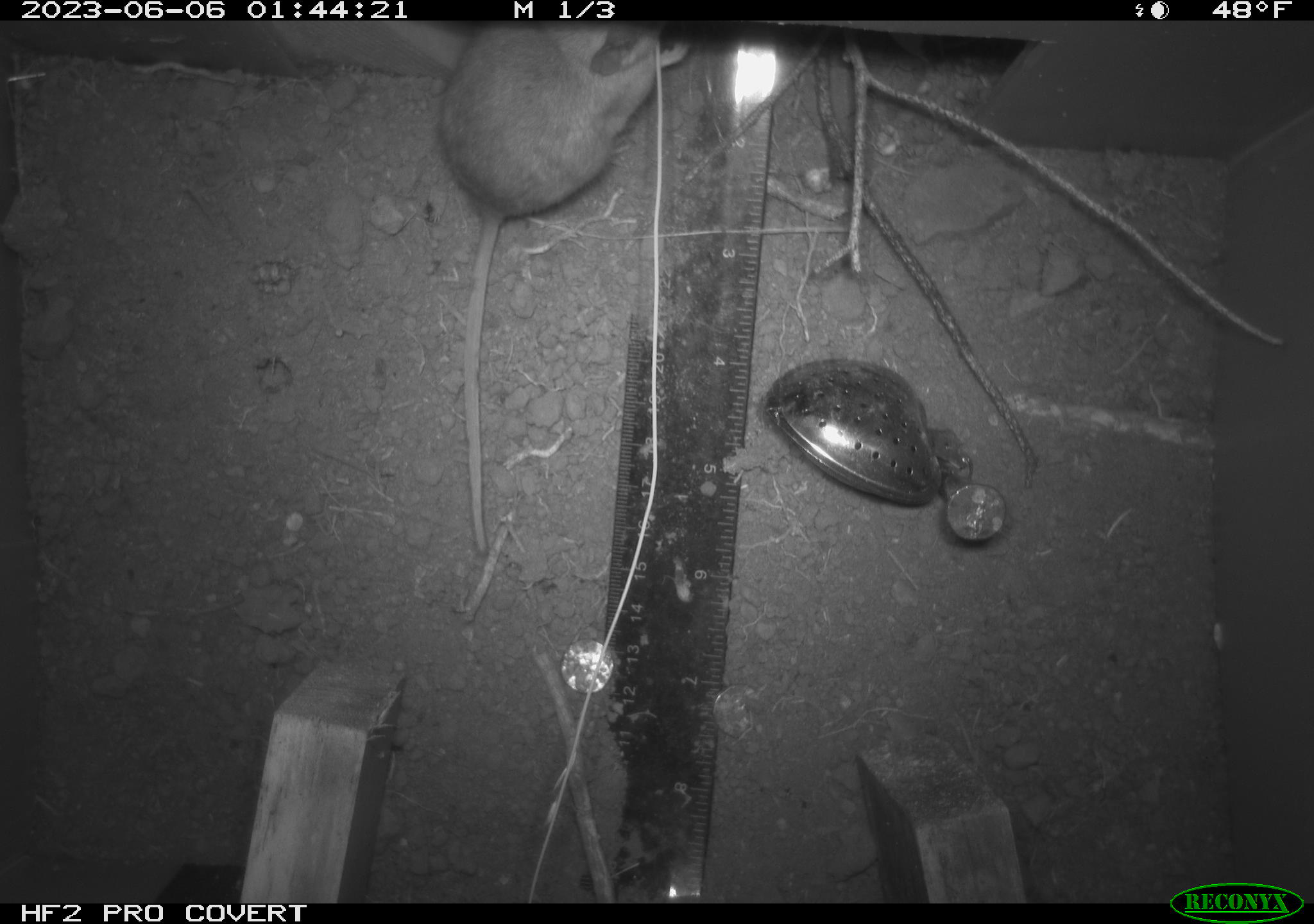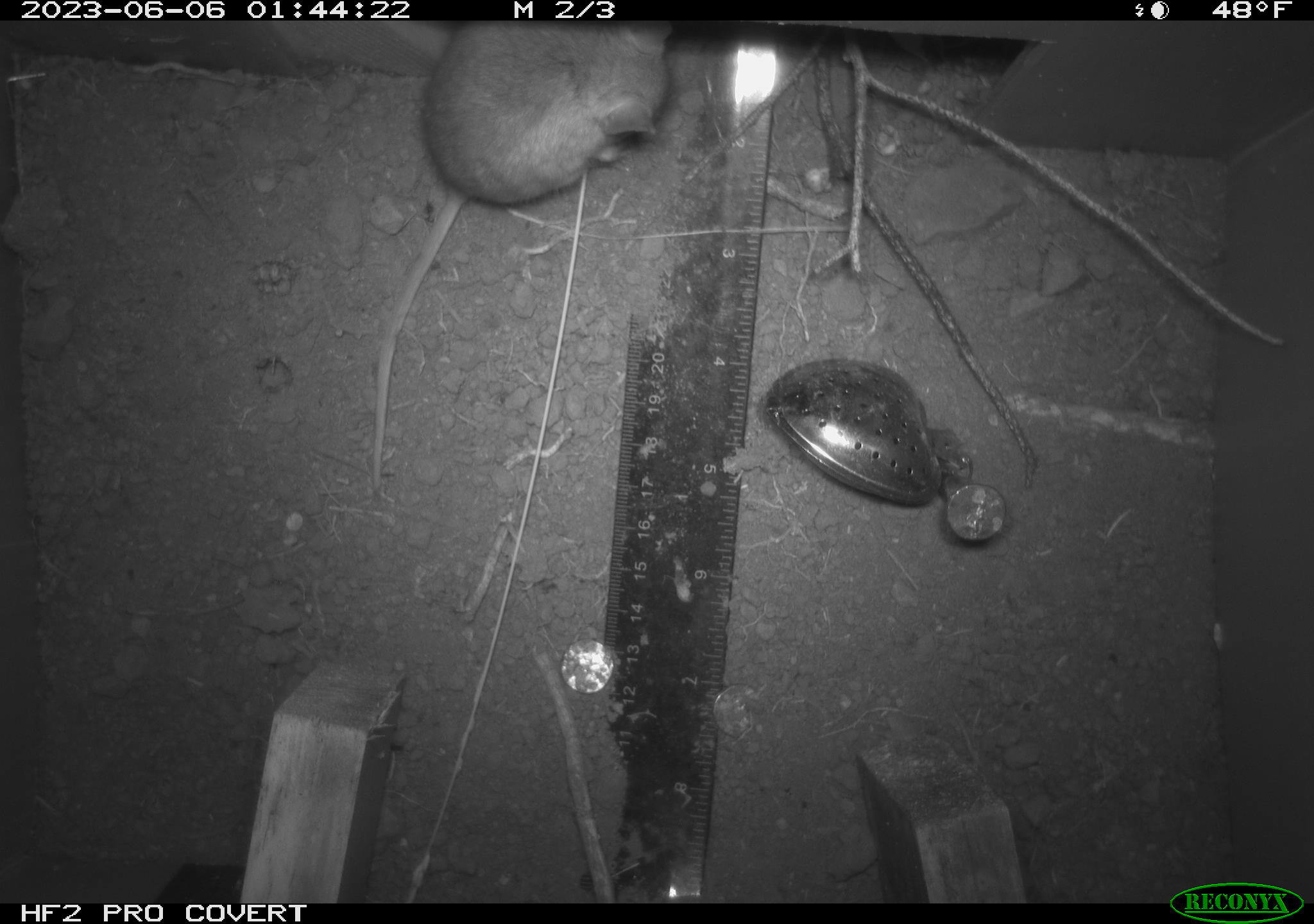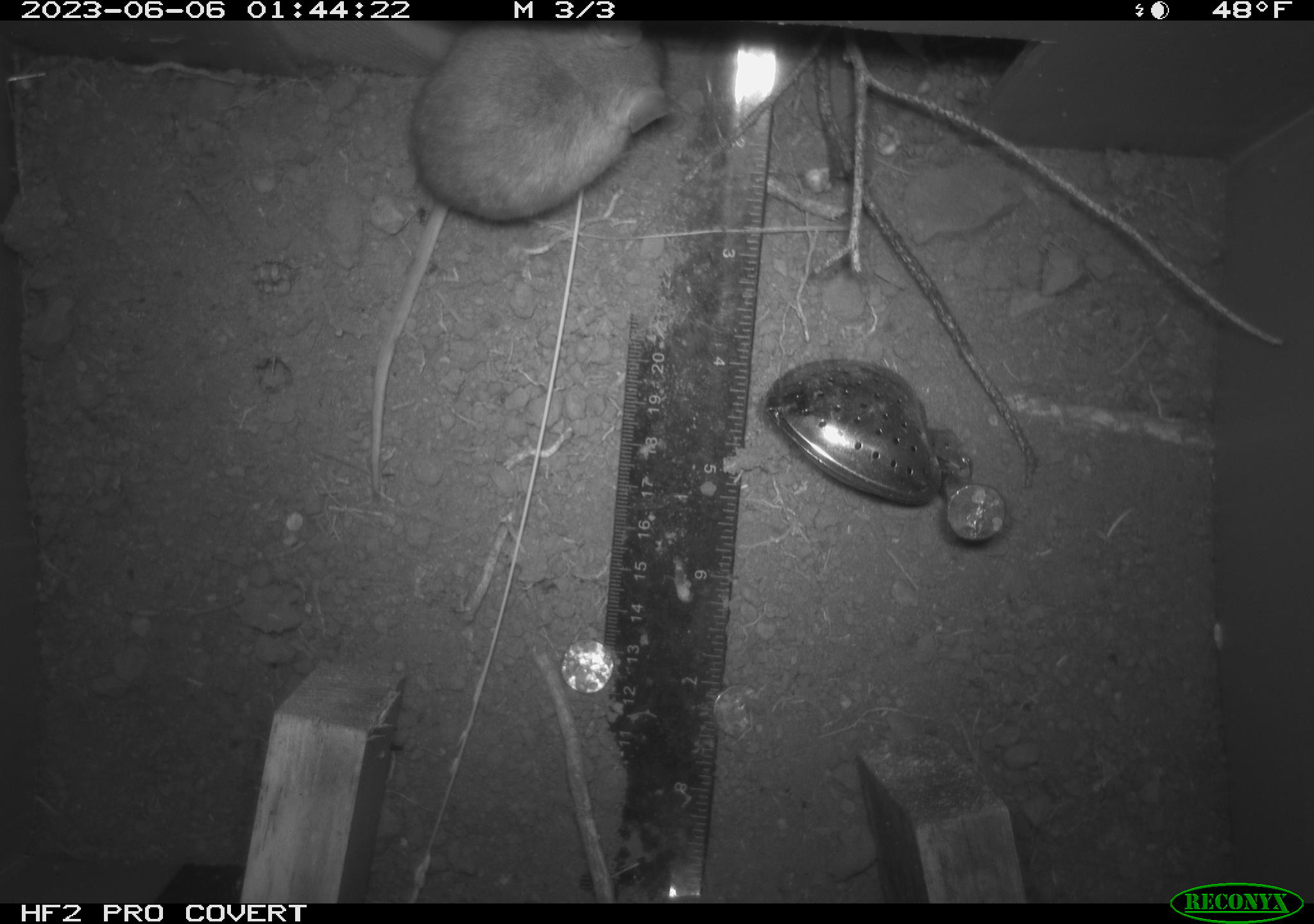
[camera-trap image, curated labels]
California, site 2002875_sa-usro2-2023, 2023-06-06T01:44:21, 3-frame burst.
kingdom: Animalia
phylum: Chordata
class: Mammalia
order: Rodentia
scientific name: Rodentia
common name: mouse species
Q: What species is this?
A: Mouse species (Rodentia).